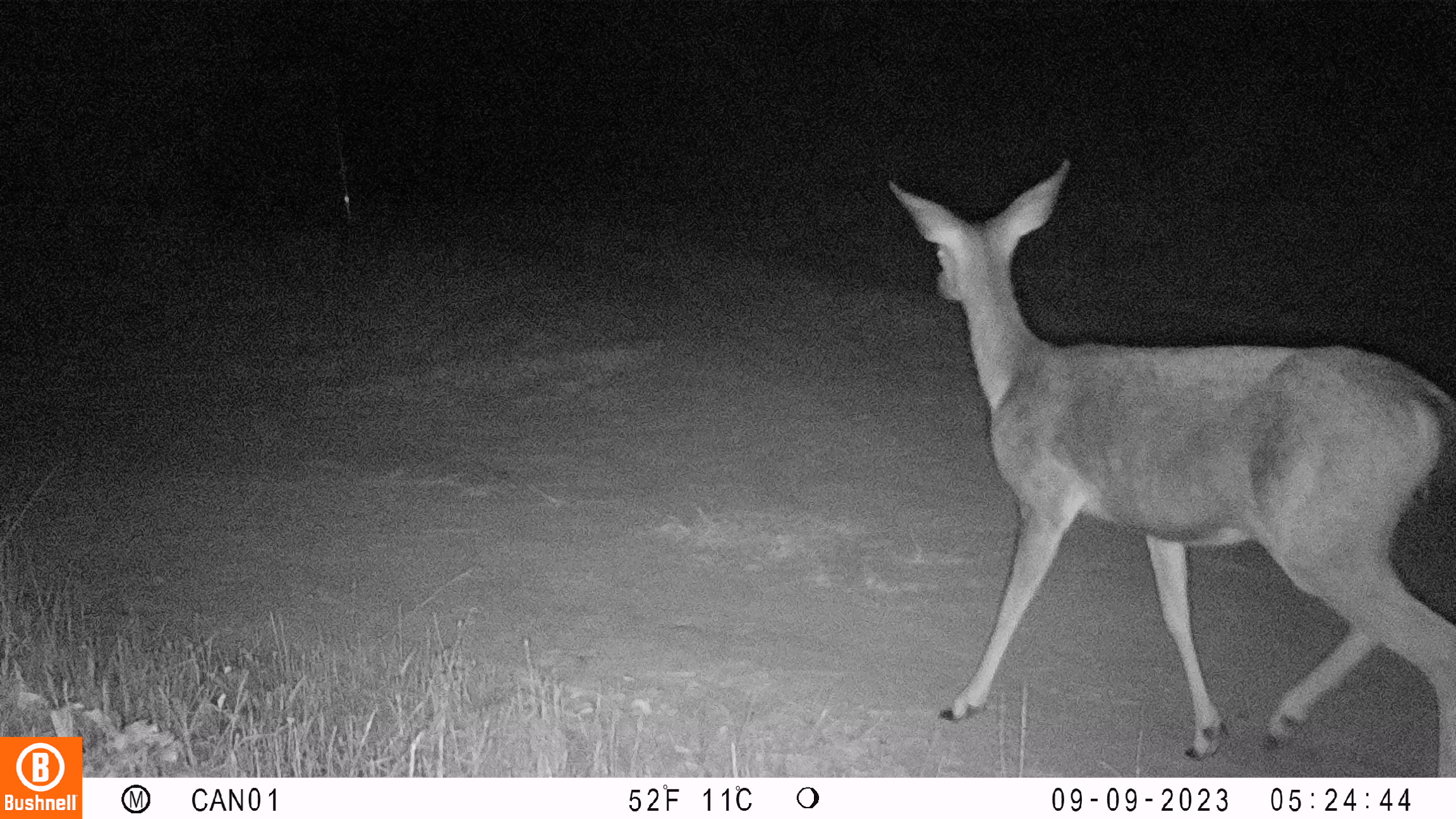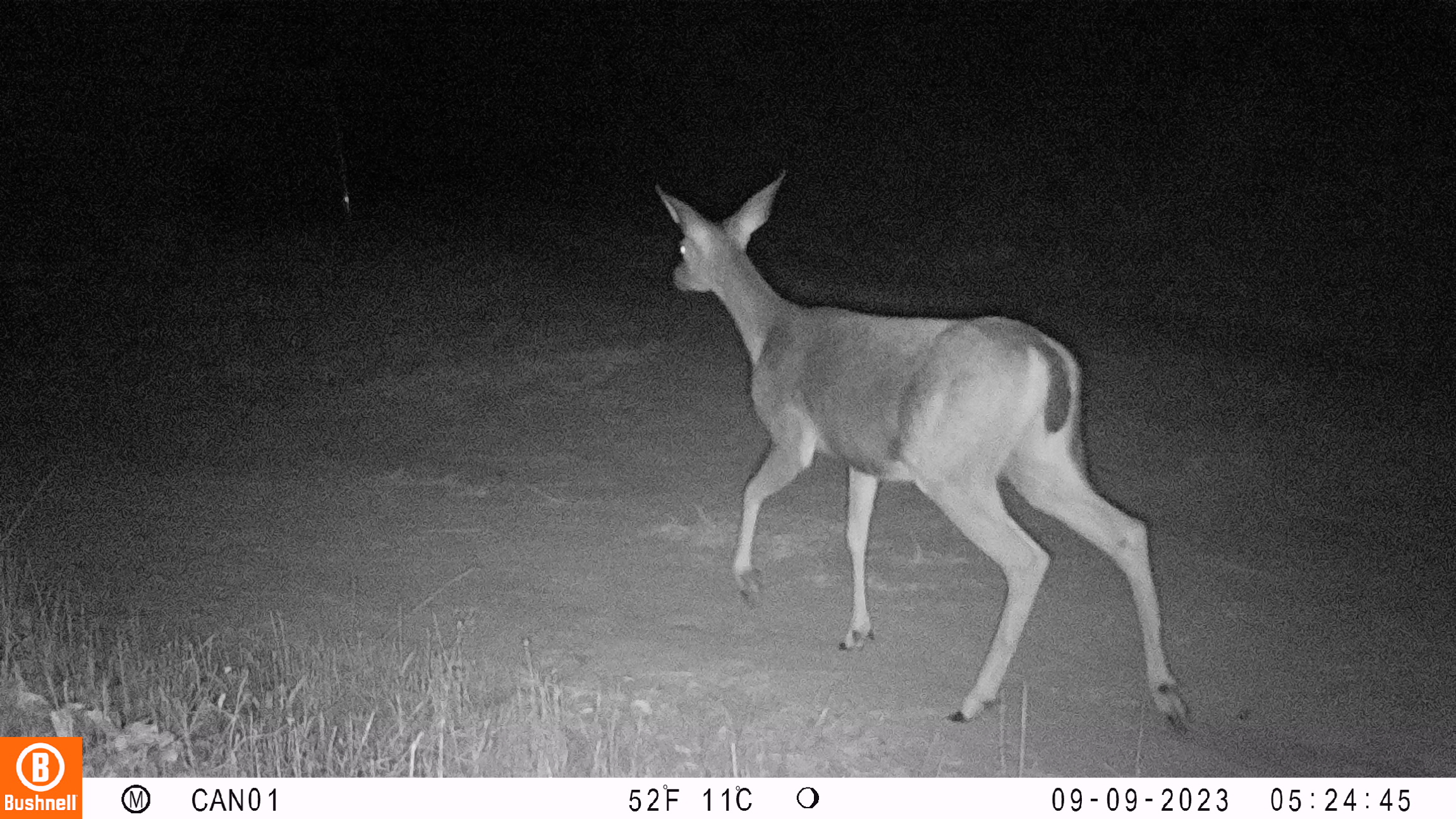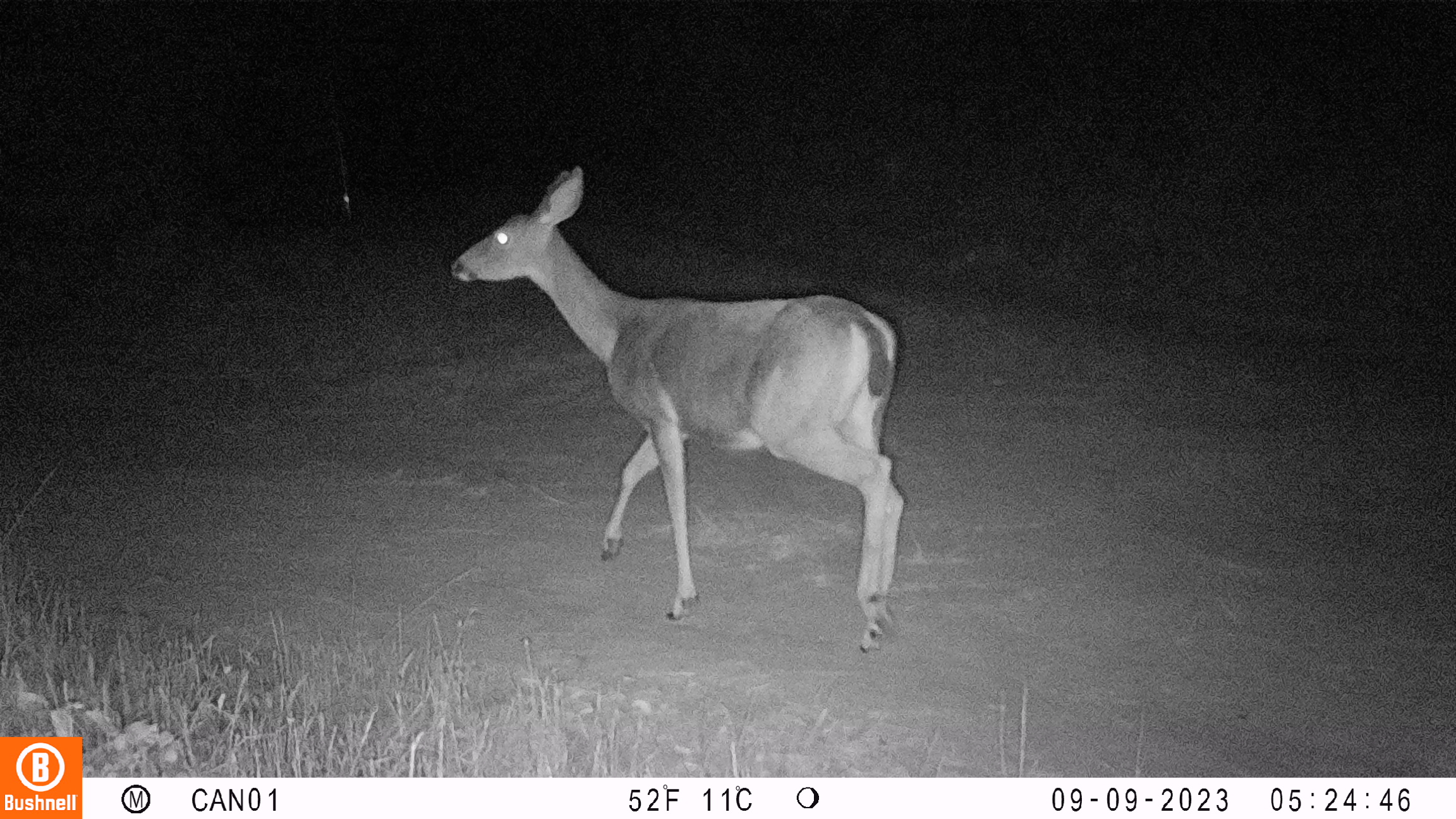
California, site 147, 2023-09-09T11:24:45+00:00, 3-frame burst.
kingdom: Animalia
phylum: Chordata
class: Mammalia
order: Artiodactyla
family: Cervidae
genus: Odocoileus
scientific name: Odocoileus hemionus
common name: mule deer